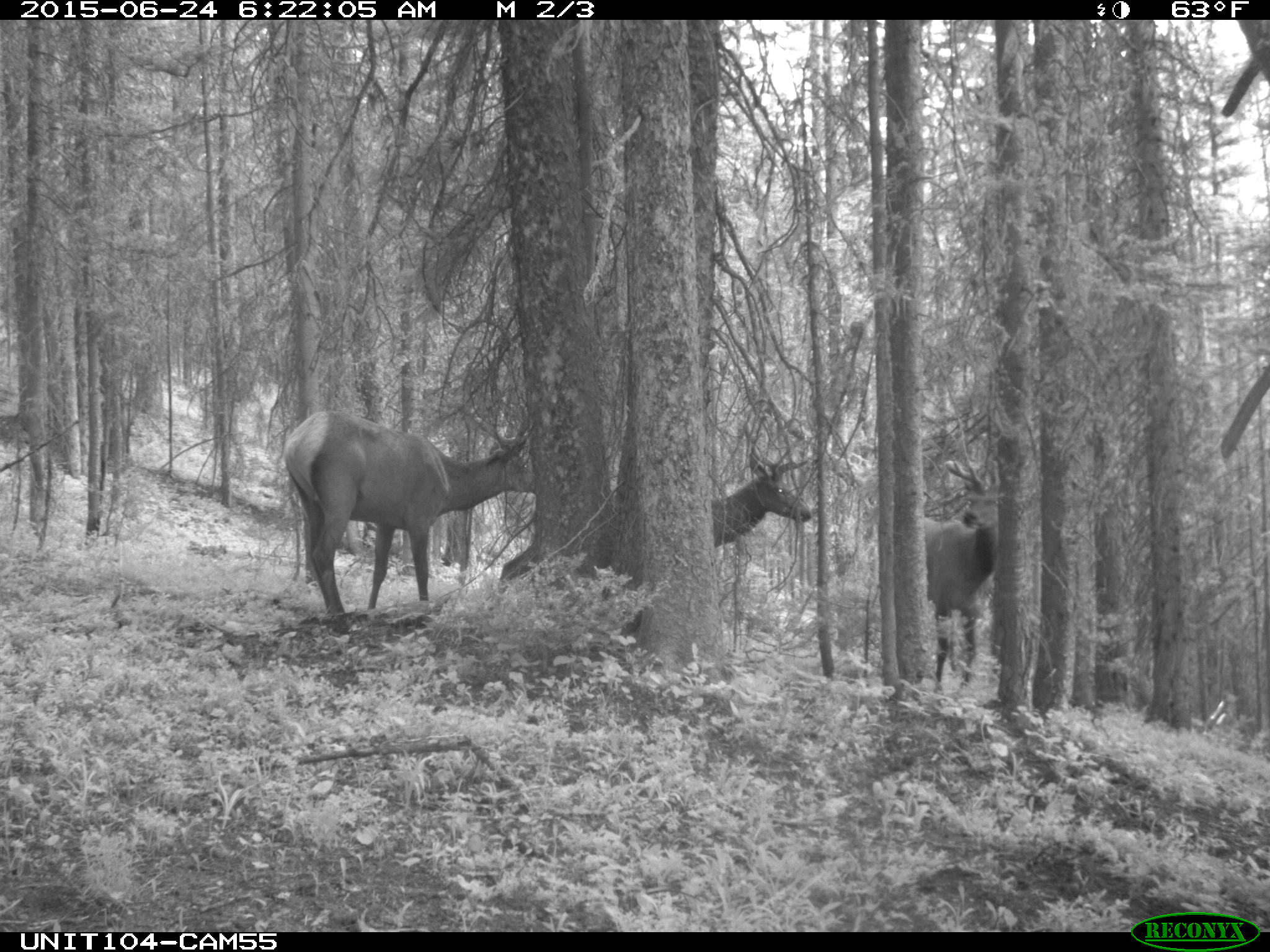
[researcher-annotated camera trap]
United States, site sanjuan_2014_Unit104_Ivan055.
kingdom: Animalia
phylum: Chordata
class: Mammalia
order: Artiodactyla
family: Cervidae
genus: Cervus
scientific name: Cervus elaphus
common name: red deer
Cervus elaphus (red deer).